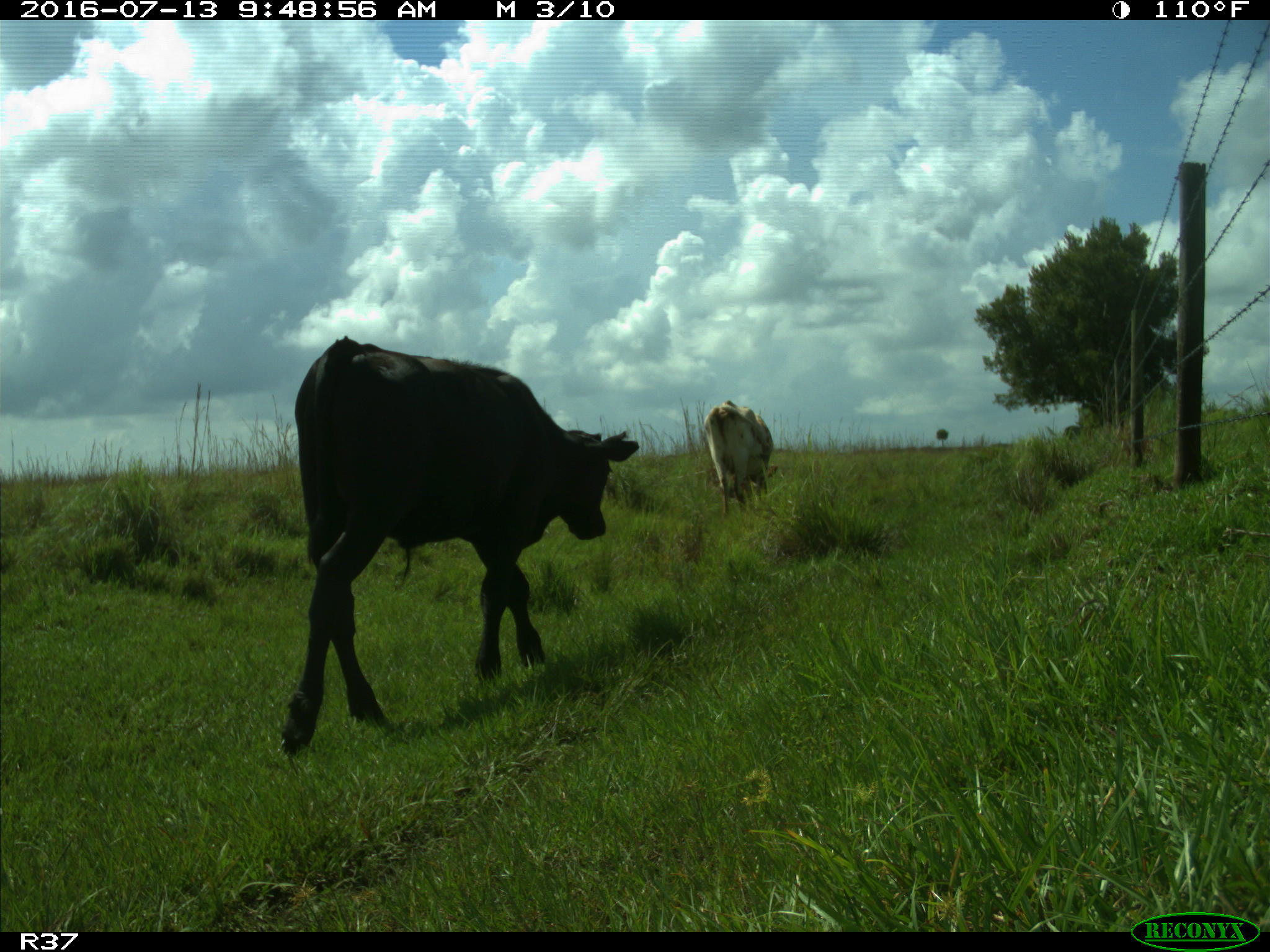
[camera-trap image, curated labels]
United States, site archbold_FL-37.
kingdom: Animalia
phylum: Chordata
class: Mammalia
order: Artiodactyla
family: Bovidae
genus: Bos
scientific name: Bos taurus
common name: domestic cow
Bos taurus (domestic cow).